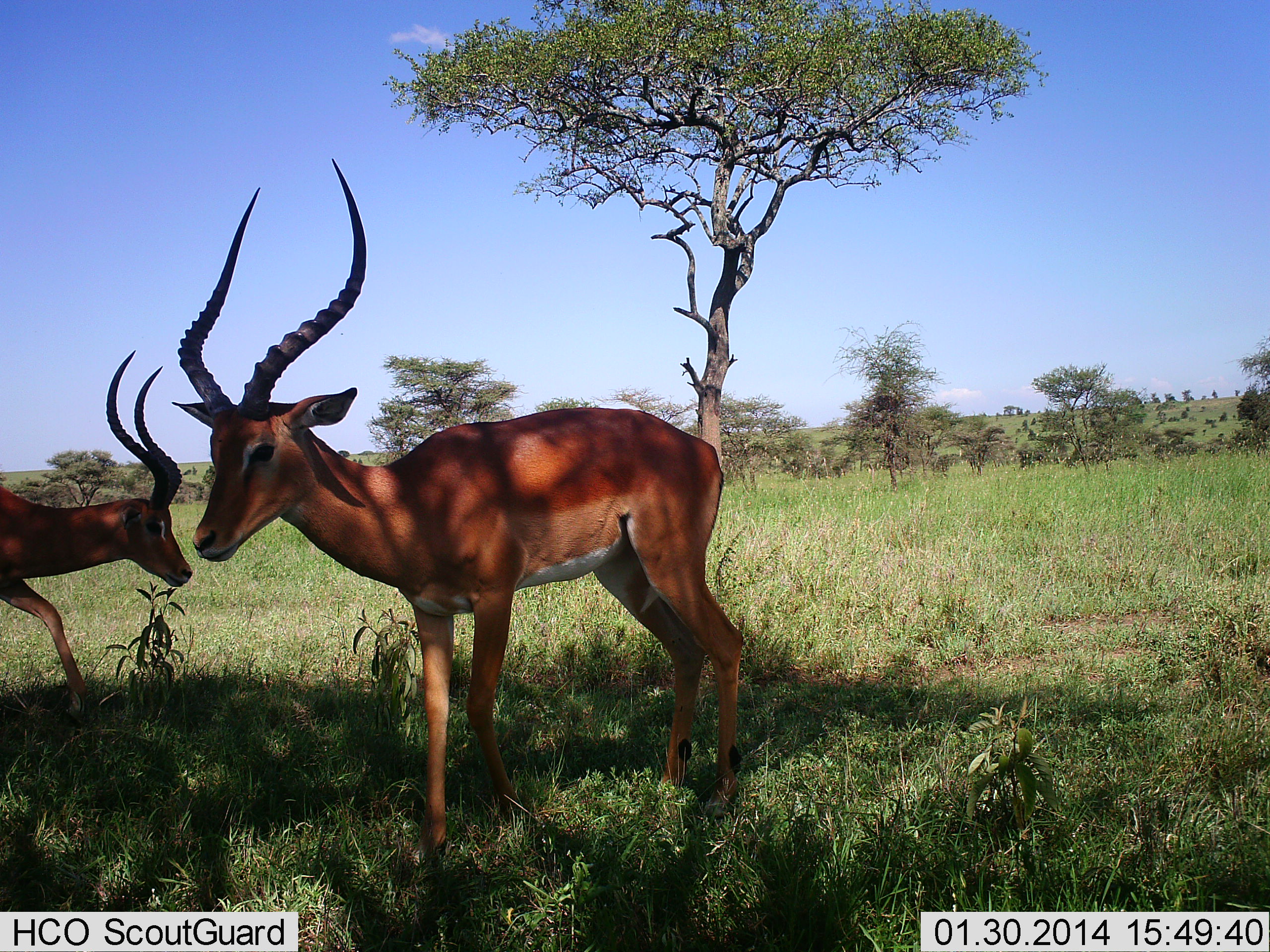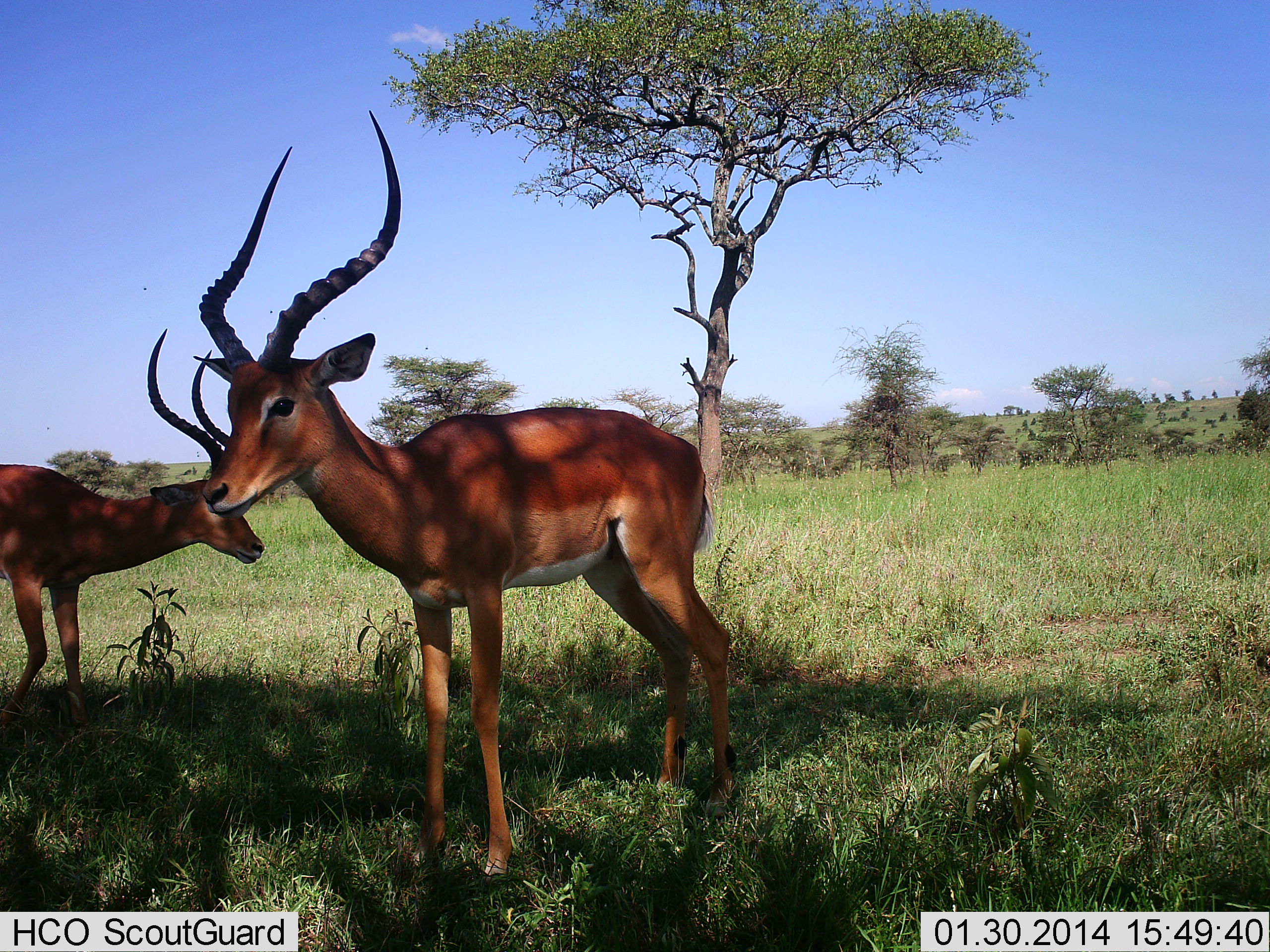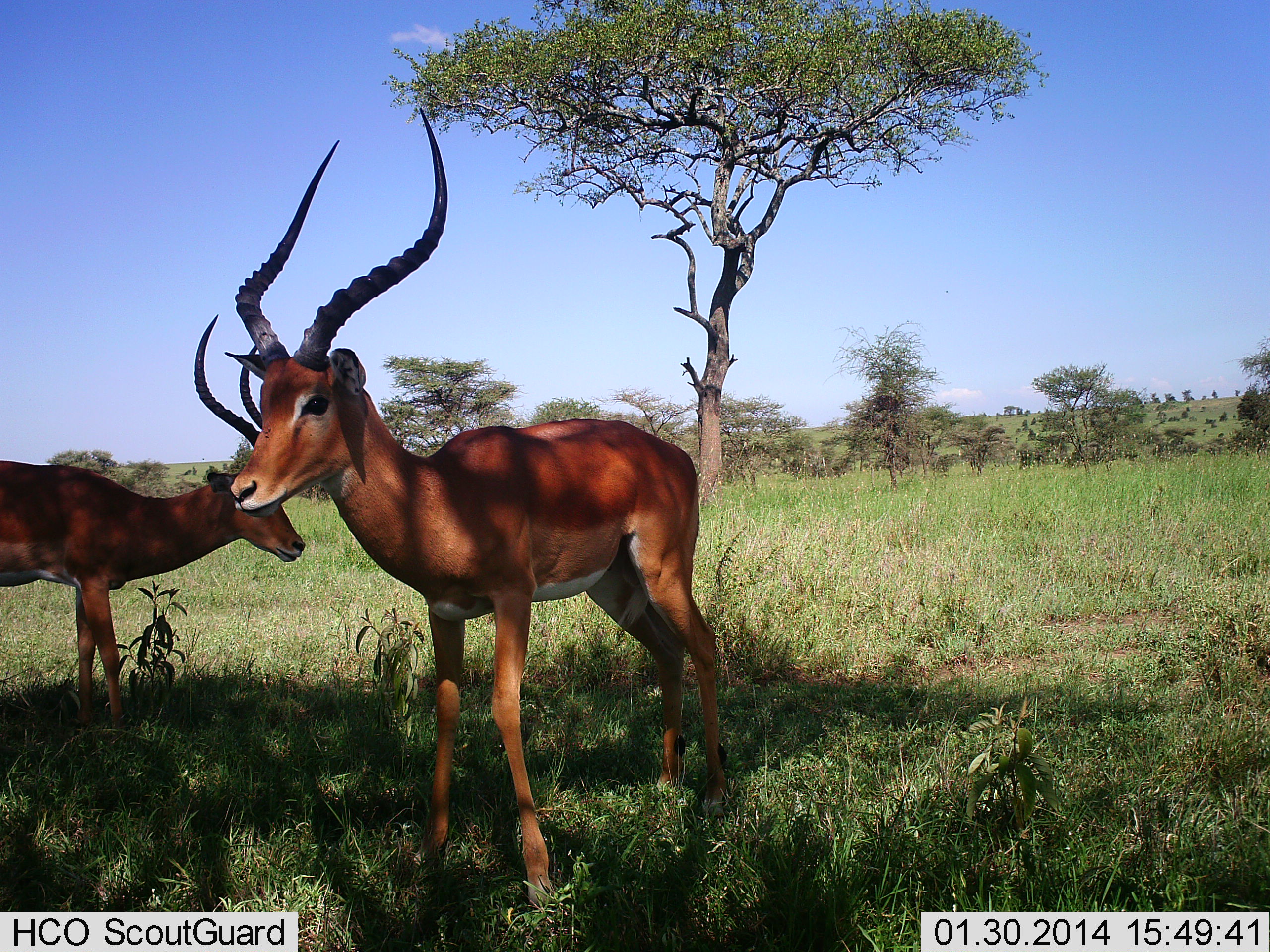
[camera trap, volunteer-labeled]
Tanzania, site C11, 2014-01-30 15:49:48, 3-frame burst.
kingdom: Animalia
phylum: Chordata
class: Mammalia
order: Artiodactyla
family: Bovidae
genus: Aepyceros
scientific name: Aepyceros melampus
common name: impala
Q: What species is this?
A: Impala (Aepyceros melampus).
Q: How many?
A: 2.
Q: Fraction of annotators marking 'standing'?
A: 73%.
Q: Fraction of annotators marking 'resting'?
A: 0%.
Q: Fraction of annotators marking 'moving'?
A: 55%.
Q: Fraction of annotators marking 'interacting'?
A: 0%.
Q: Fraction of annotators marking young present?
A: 0%.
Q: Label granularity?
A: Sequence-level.